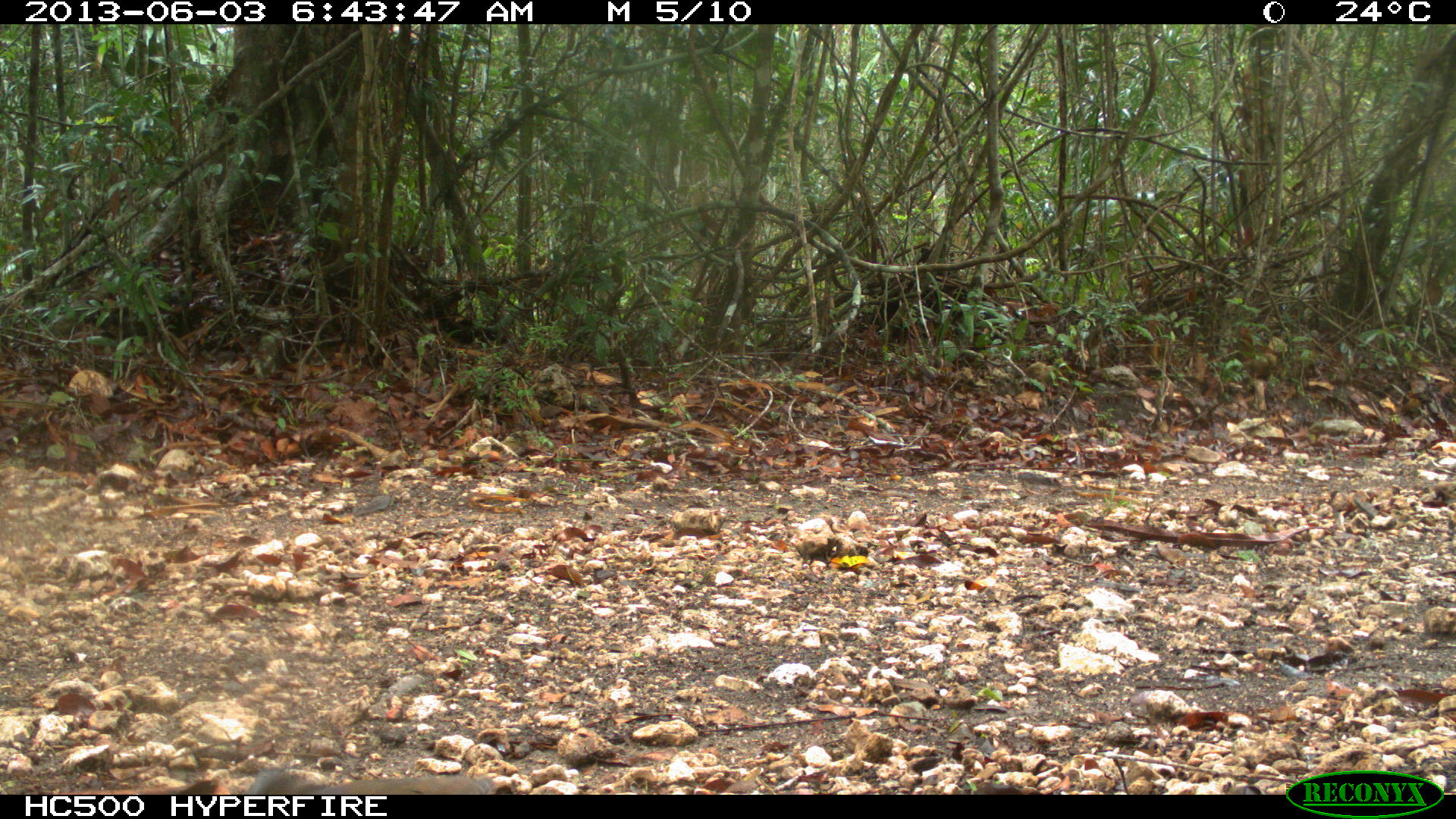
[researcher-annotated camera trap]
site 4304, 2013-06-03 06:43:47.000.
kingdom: Animalia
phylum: Chordata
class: Aves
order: Columbiformes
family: Columbidae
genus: Leptotila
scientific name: Leptotila plumbeiceps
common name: gray-headed dove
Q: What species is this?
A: Leptotila plumbeiceps (gray-headed dove).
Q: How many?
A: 1.